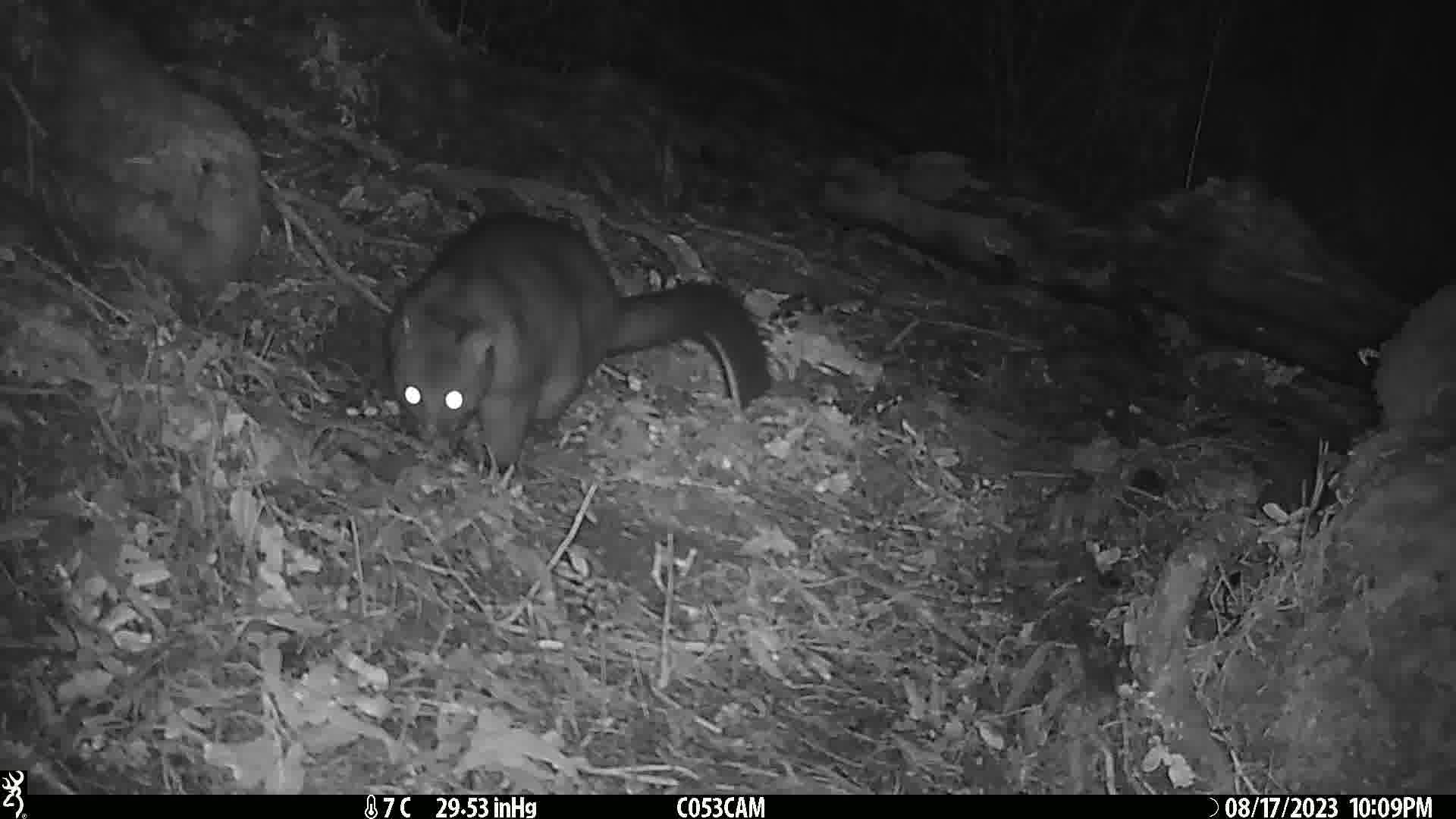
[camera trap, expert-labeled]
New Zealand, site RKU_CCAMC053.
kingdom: Animalia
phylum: Chordata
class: Mammalia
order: Diprotodontia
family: Phalangeridae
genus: Trichosurus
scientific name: Trichosurus vulpecula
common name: common brushtail possum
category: possum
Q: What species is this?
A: Possum (common brushtail possum) (Trichosurus vulpecula).